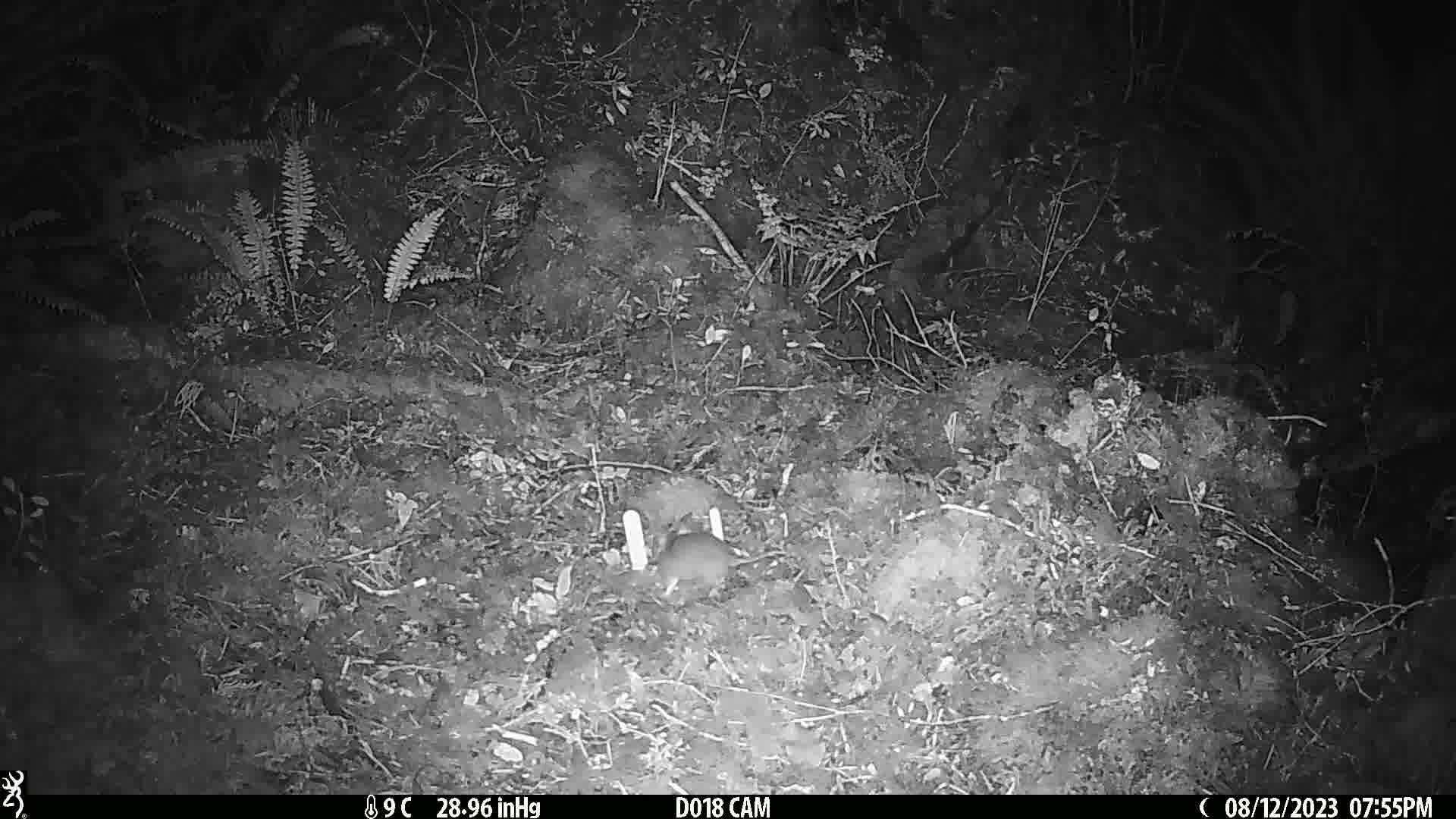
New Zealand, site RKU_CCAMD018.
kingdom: Animalia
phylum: Chordata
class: Mammalia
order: Rodentia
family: Muridae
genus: Rattus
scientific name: Rattus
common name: rat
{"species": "rat (Rattus)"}